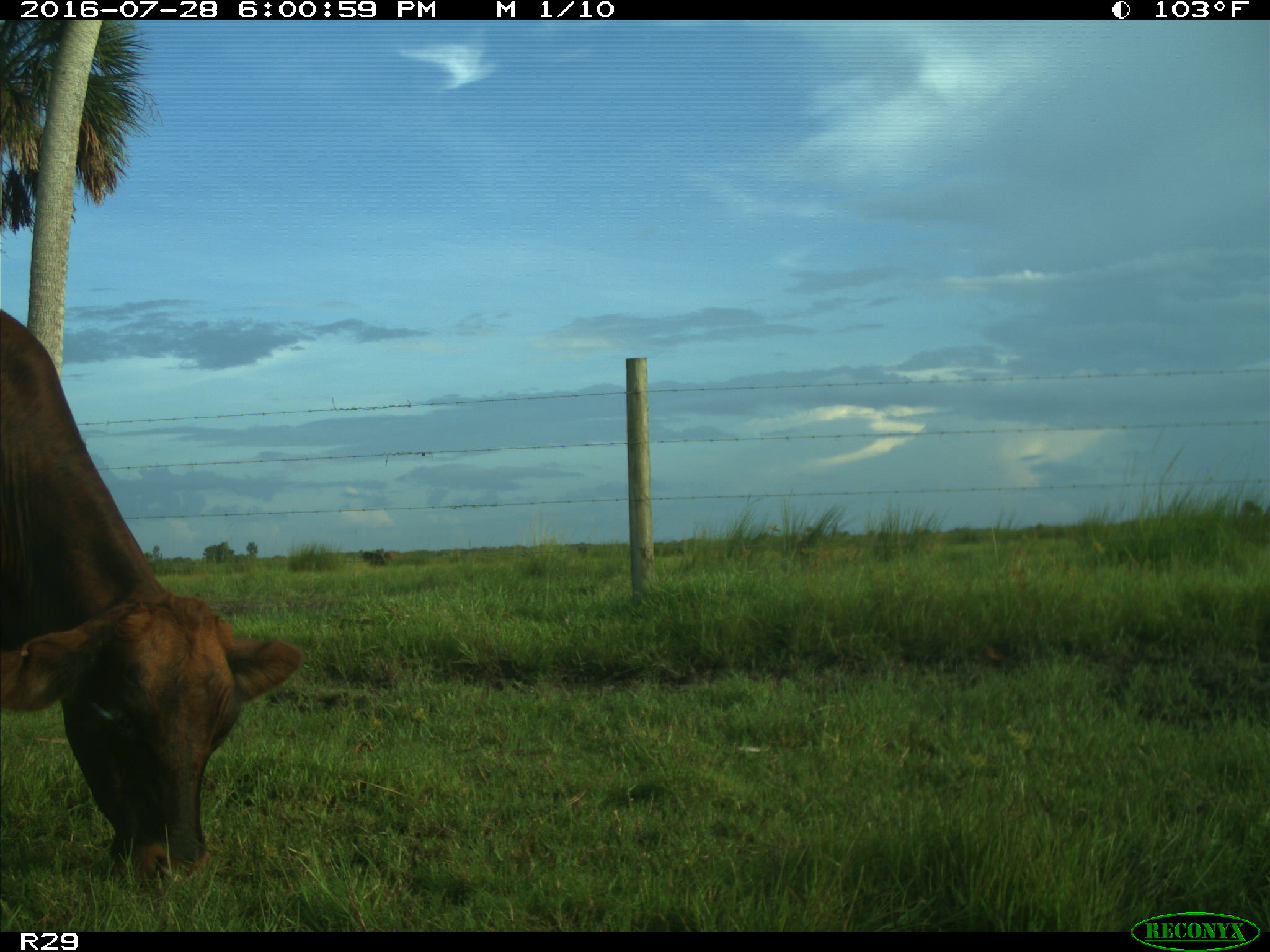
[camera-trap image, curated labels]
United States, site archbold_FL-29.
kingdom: Animalia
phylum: Chordata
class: Mammalia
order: Artiodactyla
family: Bovidae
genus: Bos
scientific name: Bos taurus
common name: domestic cow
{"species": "Bos taurus (domestic cow)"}